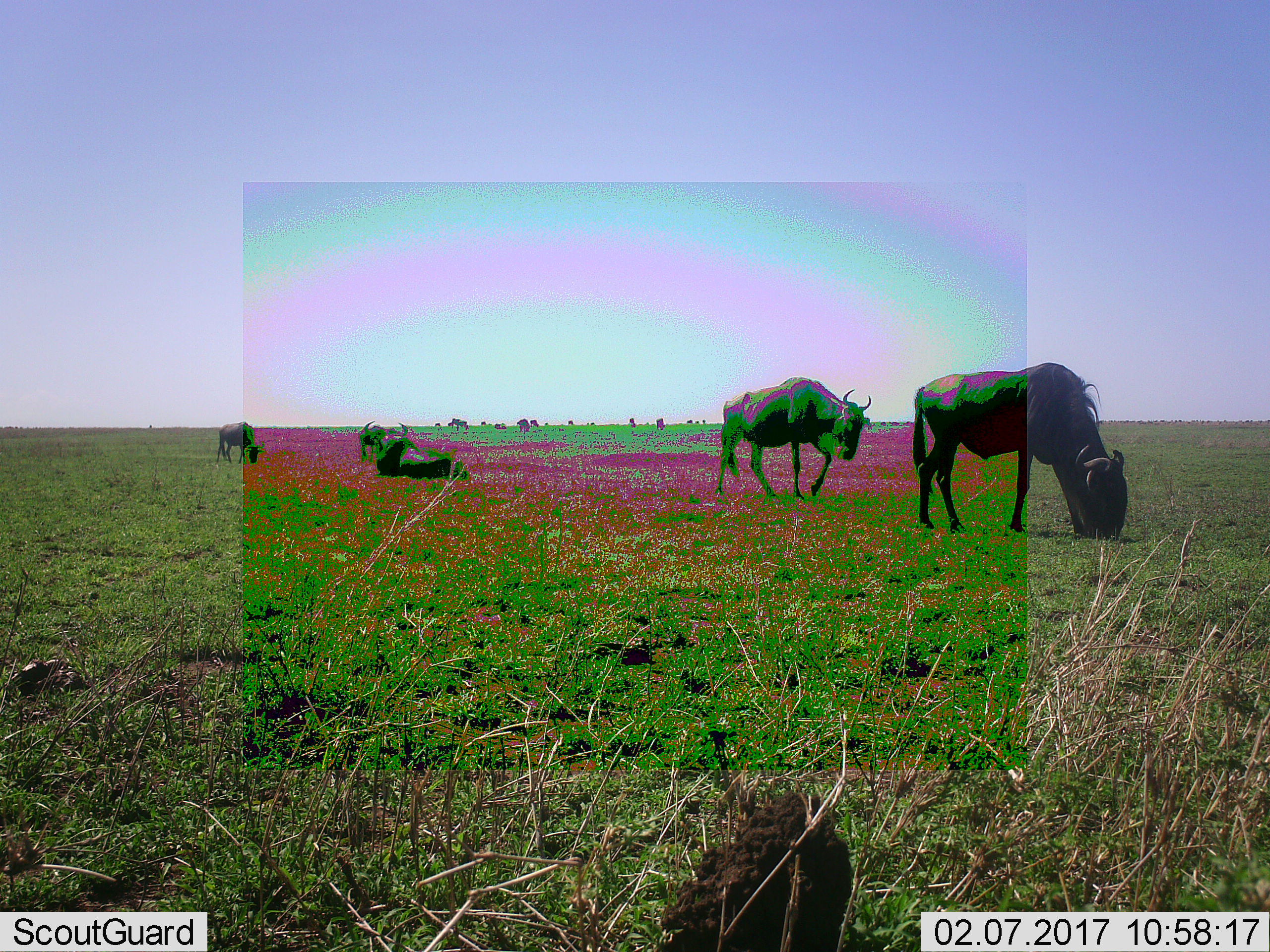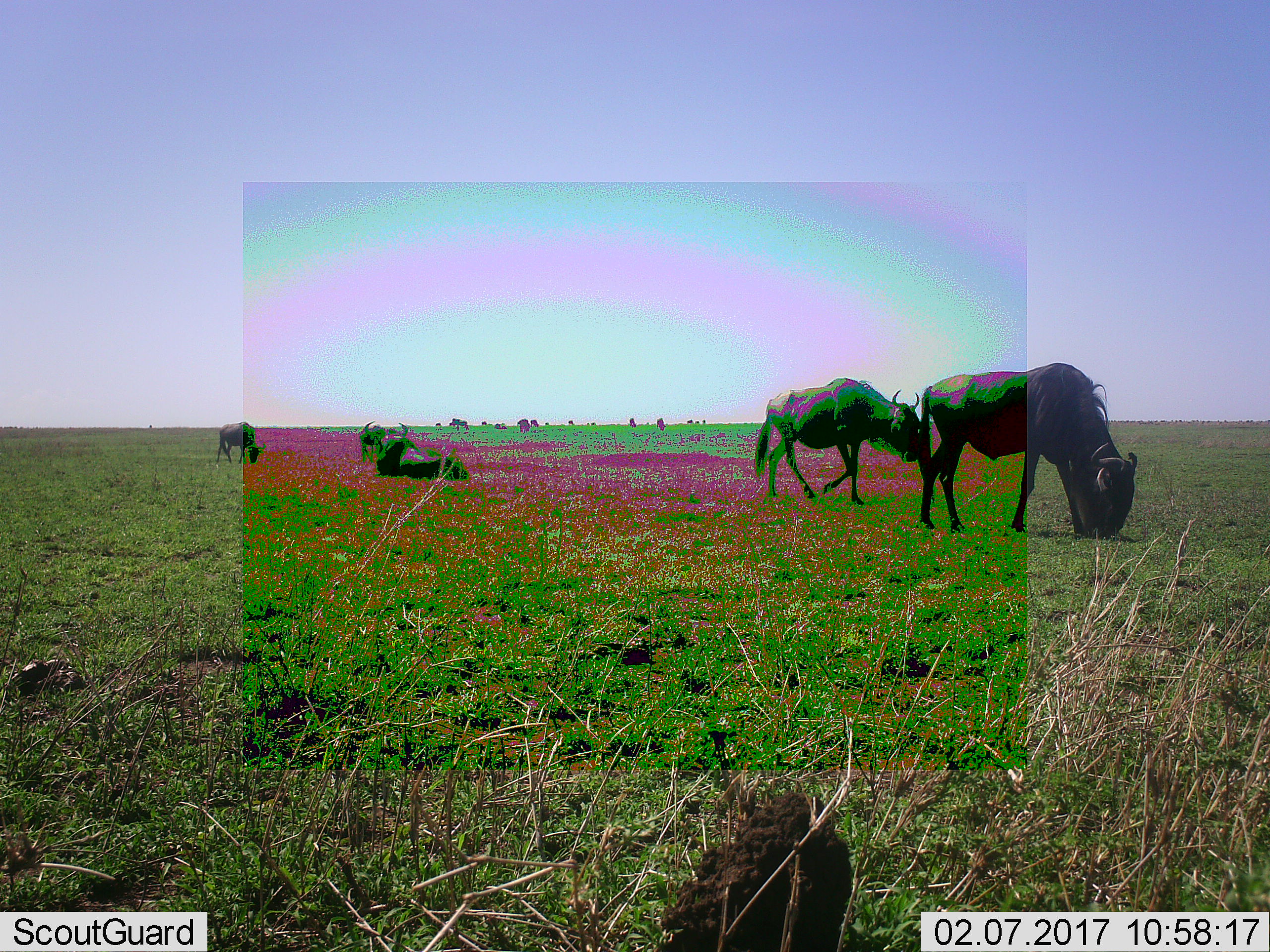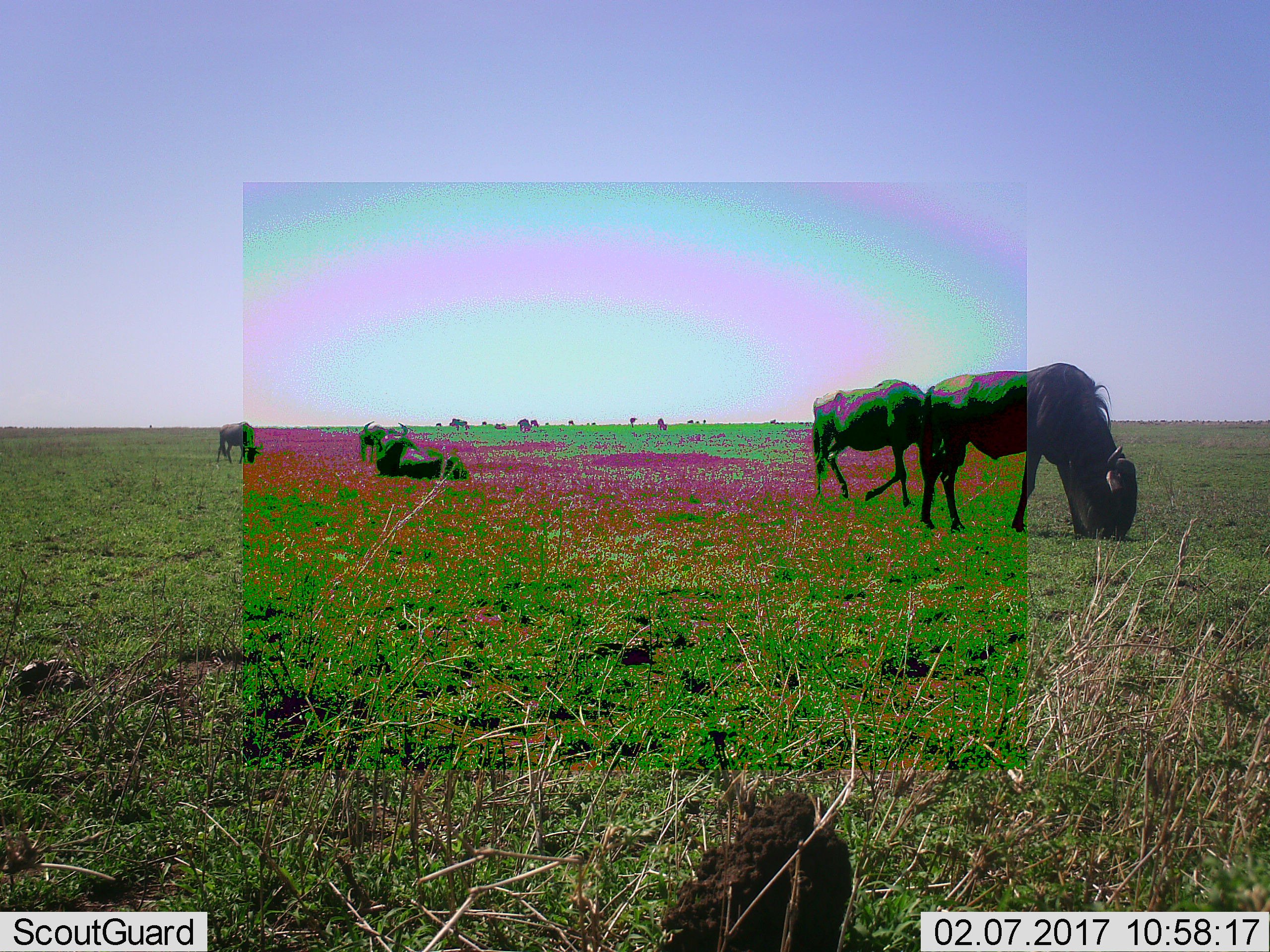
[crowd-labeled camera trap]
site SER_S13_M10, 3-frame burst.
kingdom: Animalia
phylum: Chordata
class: Mammalia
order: Artiodactyla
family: Bovidae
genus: Connochaetes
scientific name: Connochaetes taurinus taurinus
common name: blue wildebeest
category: wildebeestblue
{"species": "wildebeestblue (blue wildebeest) (Connochaetes taurinus taurinus)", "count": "11-50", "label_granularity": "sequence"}